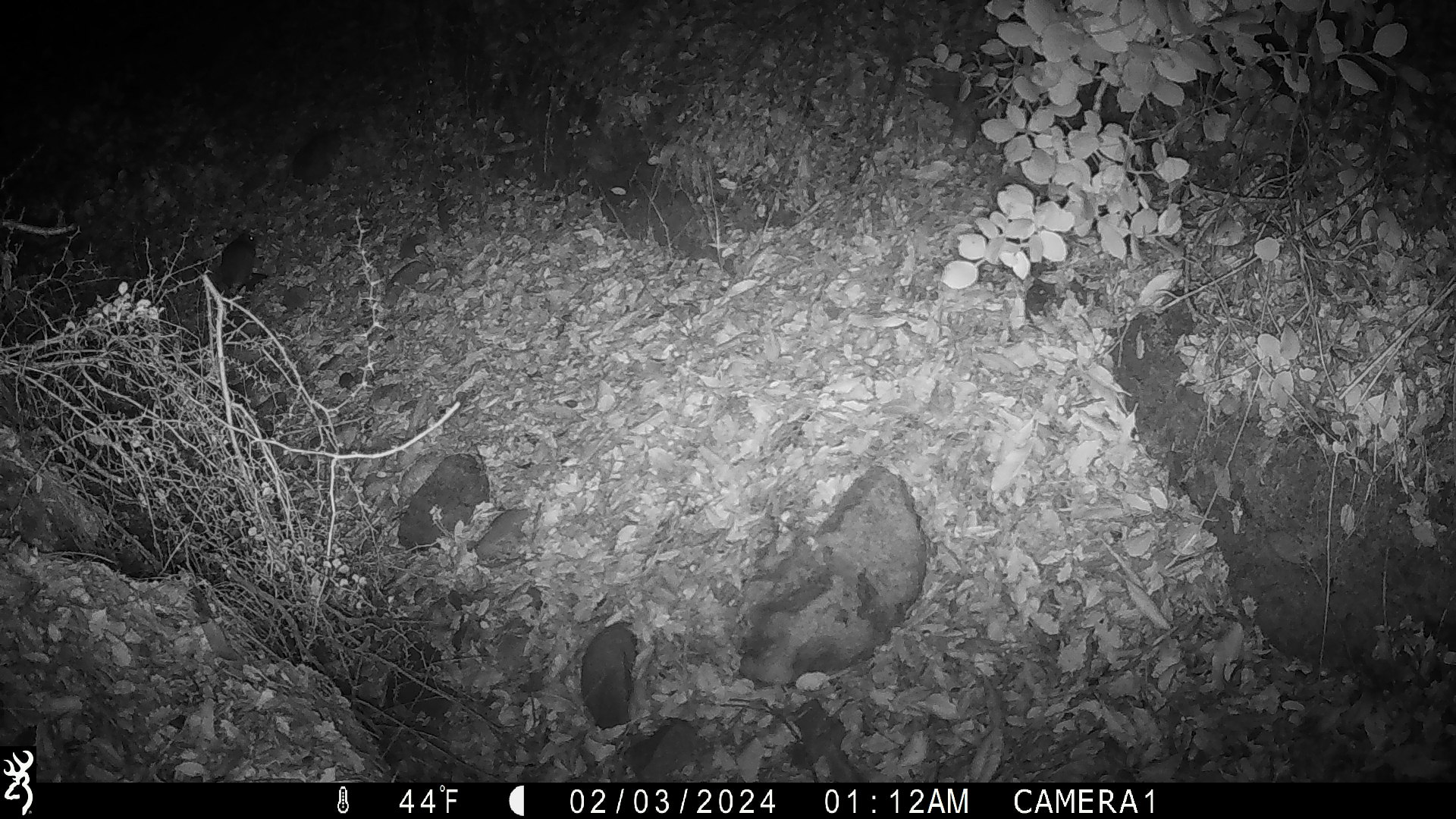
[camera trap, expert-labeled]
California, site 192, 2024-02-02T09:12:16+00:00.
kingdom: Animalia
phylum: Chordata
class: Mammalia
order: Rodentia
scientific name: Rodentia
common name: mouse or rat